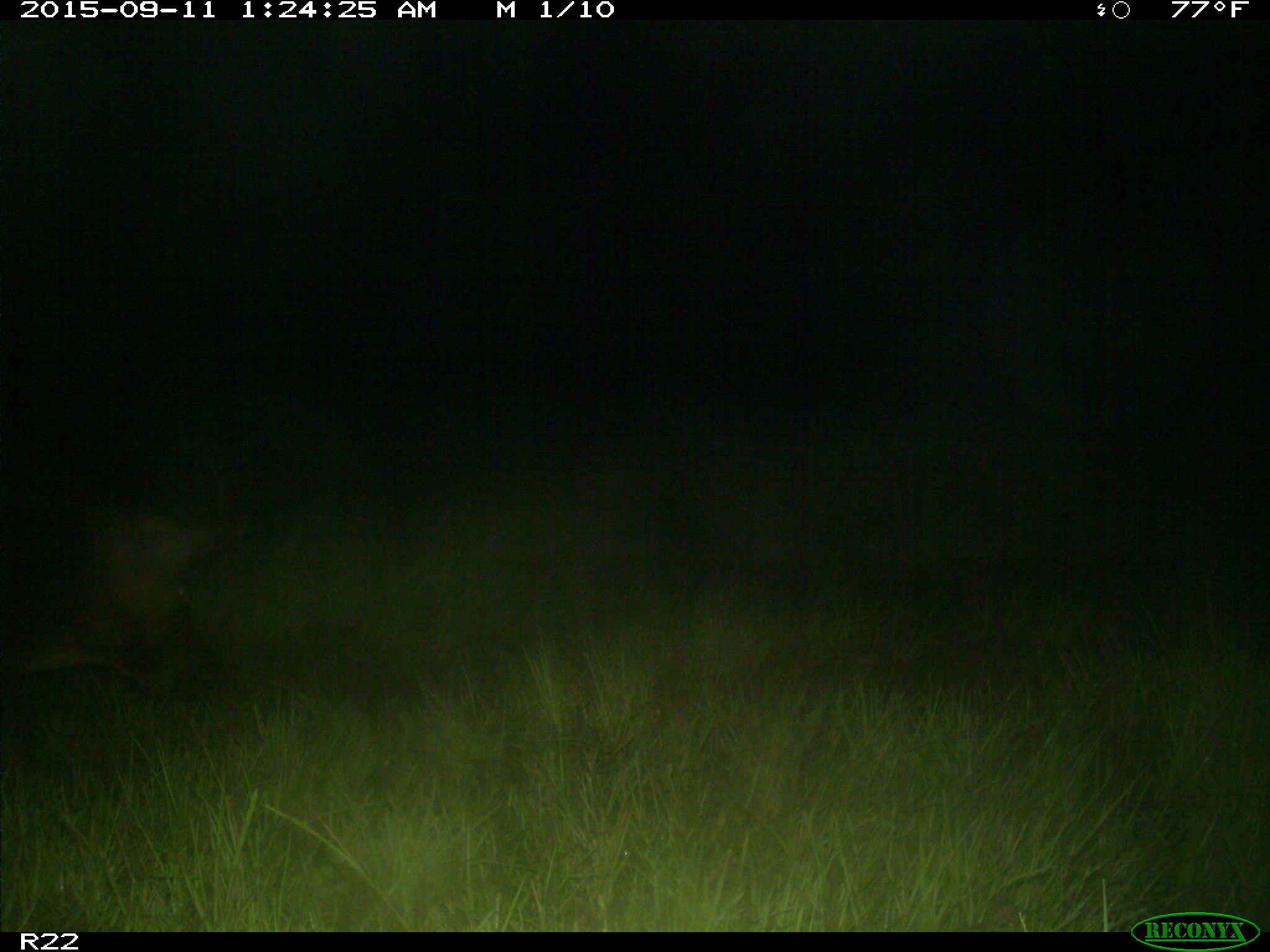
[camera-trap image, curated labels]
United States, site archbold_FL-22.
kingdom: Animalia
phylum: Chordata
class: Mammalia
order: Artiodactyla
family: Suidae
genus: Sus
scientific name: Sus scrofa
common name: wild boar